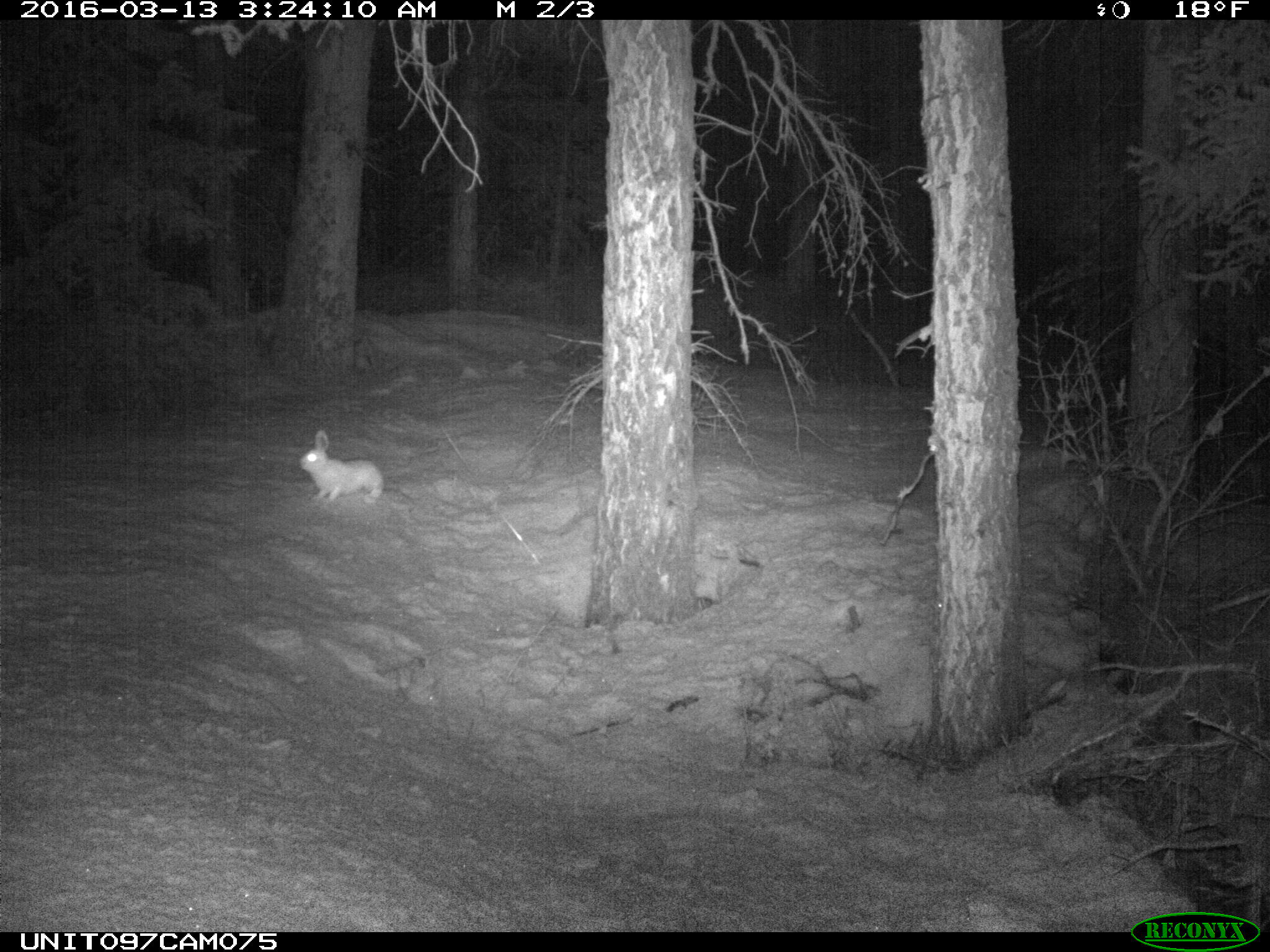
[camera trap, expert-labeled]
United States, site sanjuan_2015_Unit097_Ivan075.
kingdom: Animalia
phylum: Chordata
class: Mammalia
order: Lagomorpha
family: Leporidae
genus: Lepus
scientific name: Lepus americanus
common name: snowshoe hare